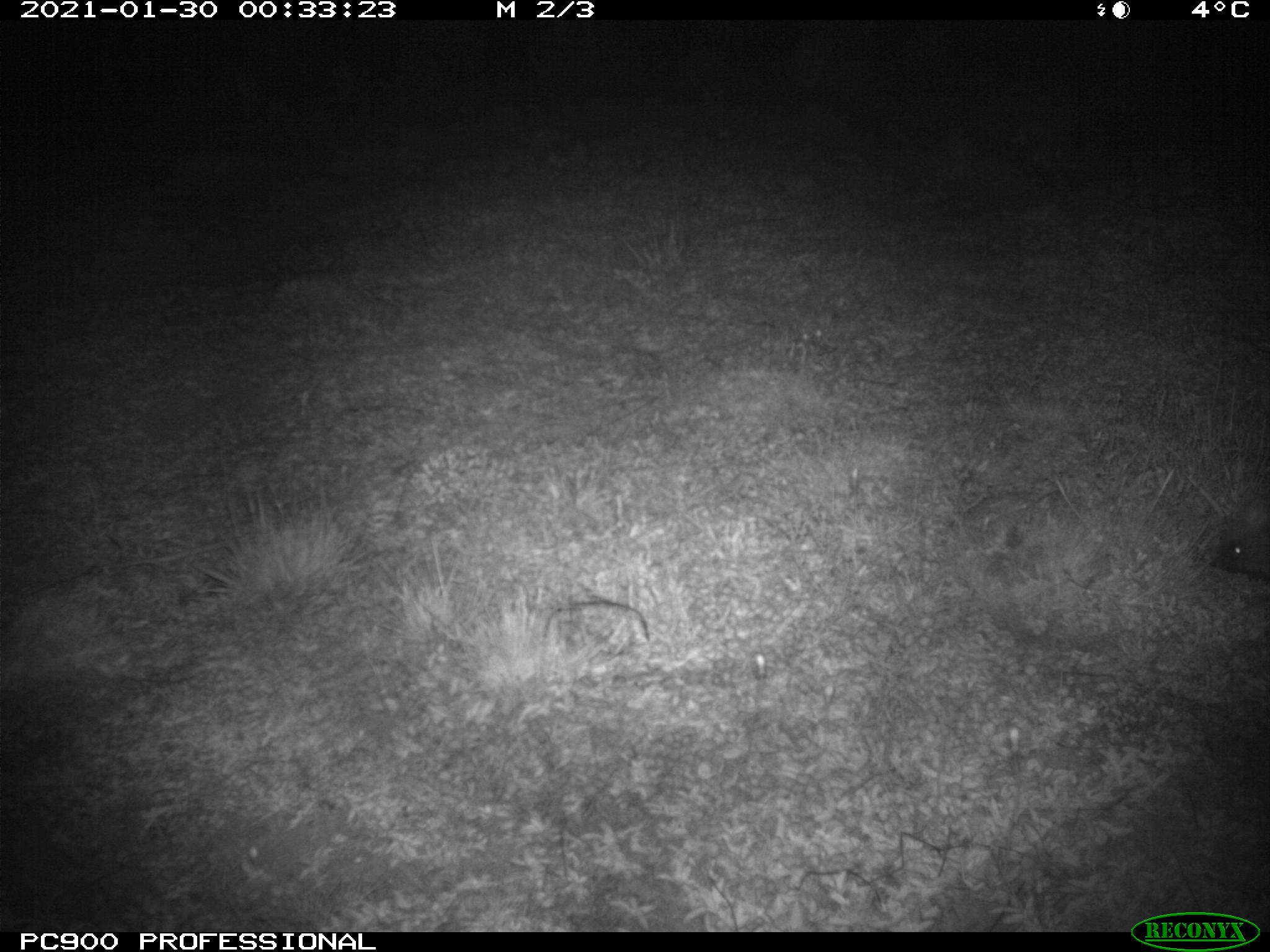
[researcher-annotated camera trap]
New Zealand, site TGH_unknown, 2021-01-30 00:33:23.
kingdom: Animalia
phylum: Chordata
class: Mammalia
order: Eulipotyphla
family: Erinaceidae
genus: Erinaceus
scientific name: Erinaceus europaeus europaeus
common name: european hedgehog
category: hedgehog